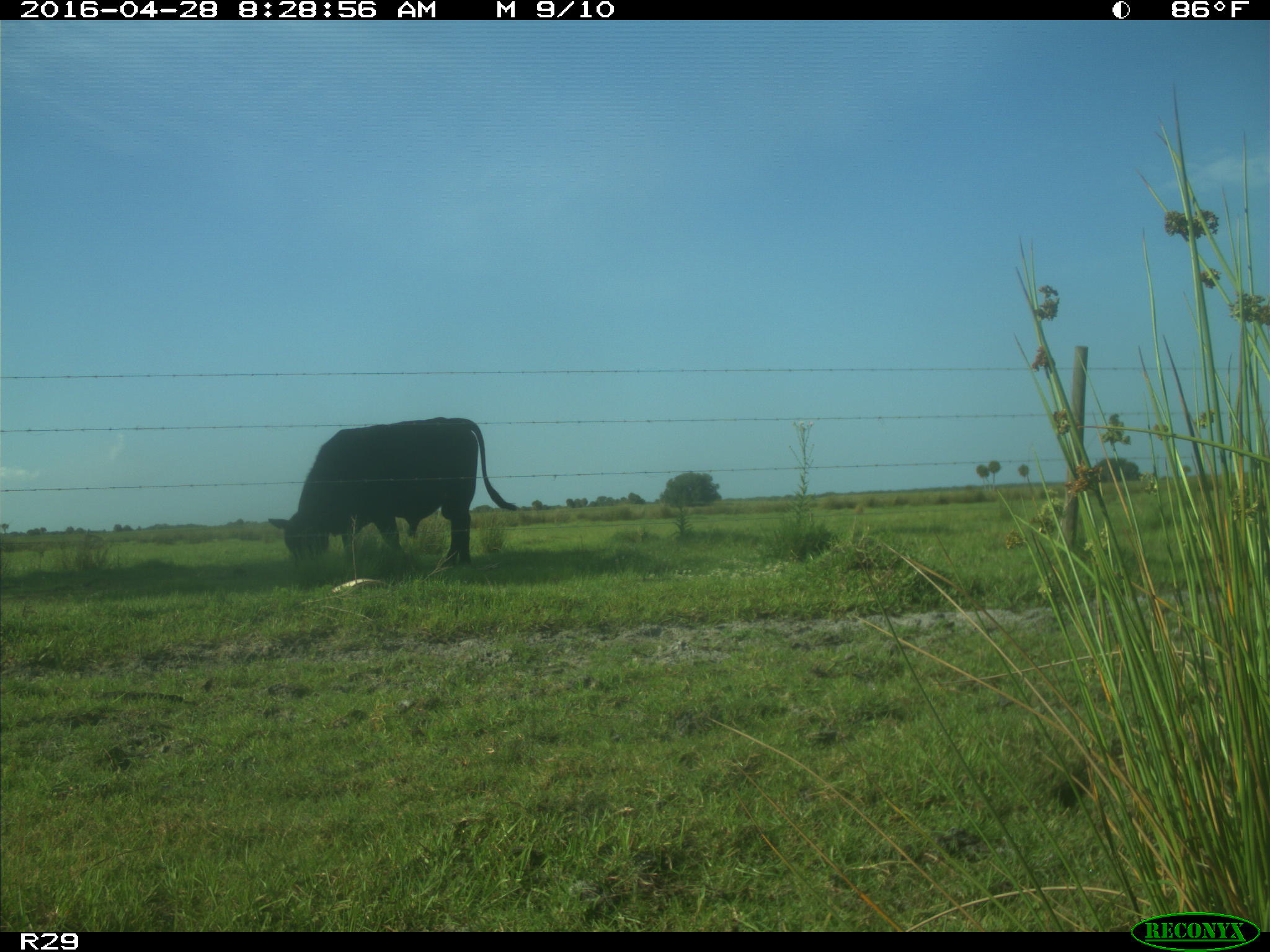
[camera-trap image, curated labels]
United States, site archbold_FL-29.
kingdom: Animalia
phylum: Chordata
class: Mammalia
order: Artiodactyla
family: Bovidae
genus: Bos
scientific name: Bos taurus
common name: domestic cow